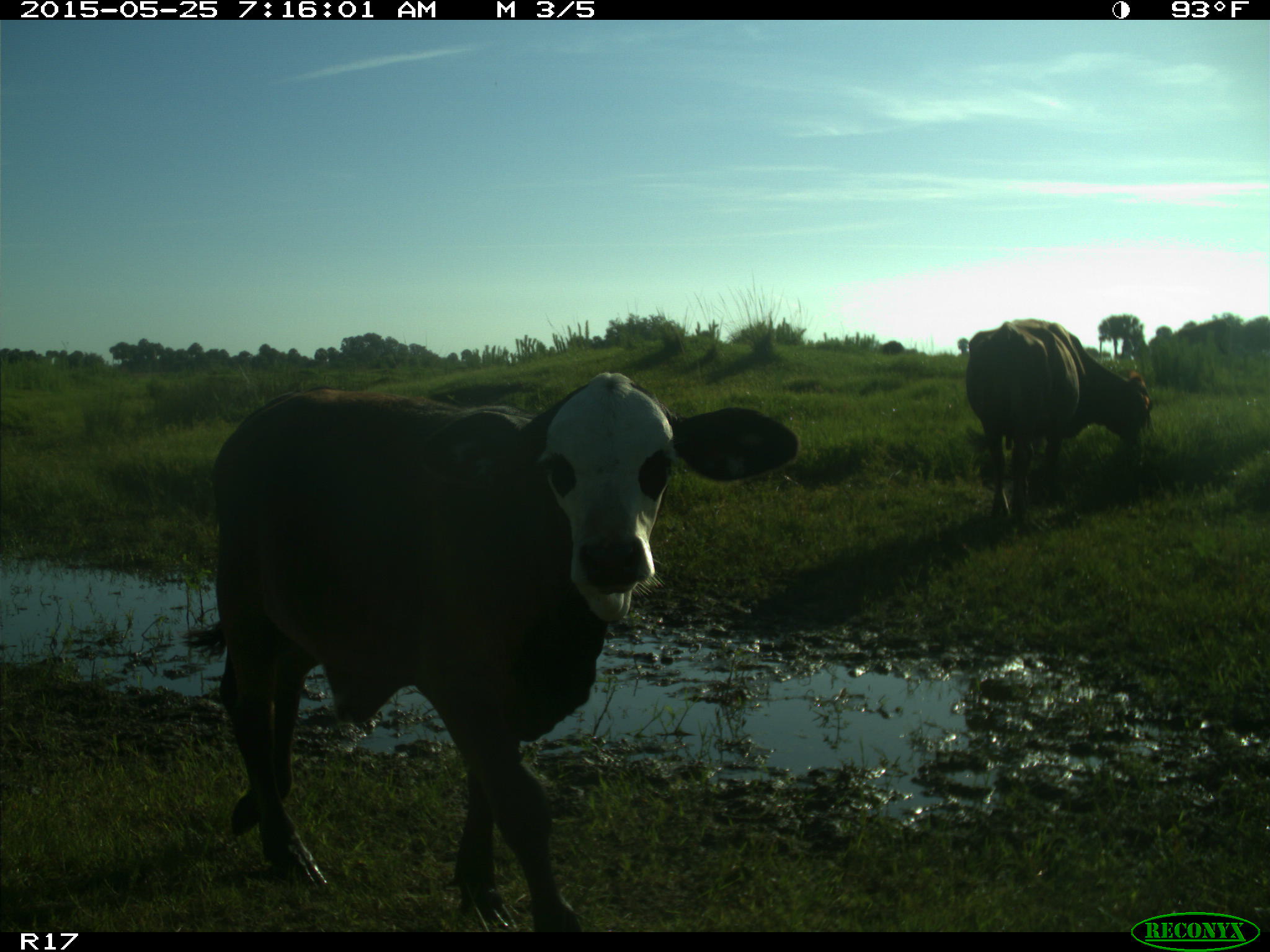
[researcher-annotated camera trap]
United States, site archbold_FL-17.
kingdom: Animalia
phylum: Chordata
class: Mammalia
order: Artiodactyla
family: Bovidae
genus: Bos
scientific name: Bos taurus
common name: domestic cow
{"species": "Bos taurus (domestic cow)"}